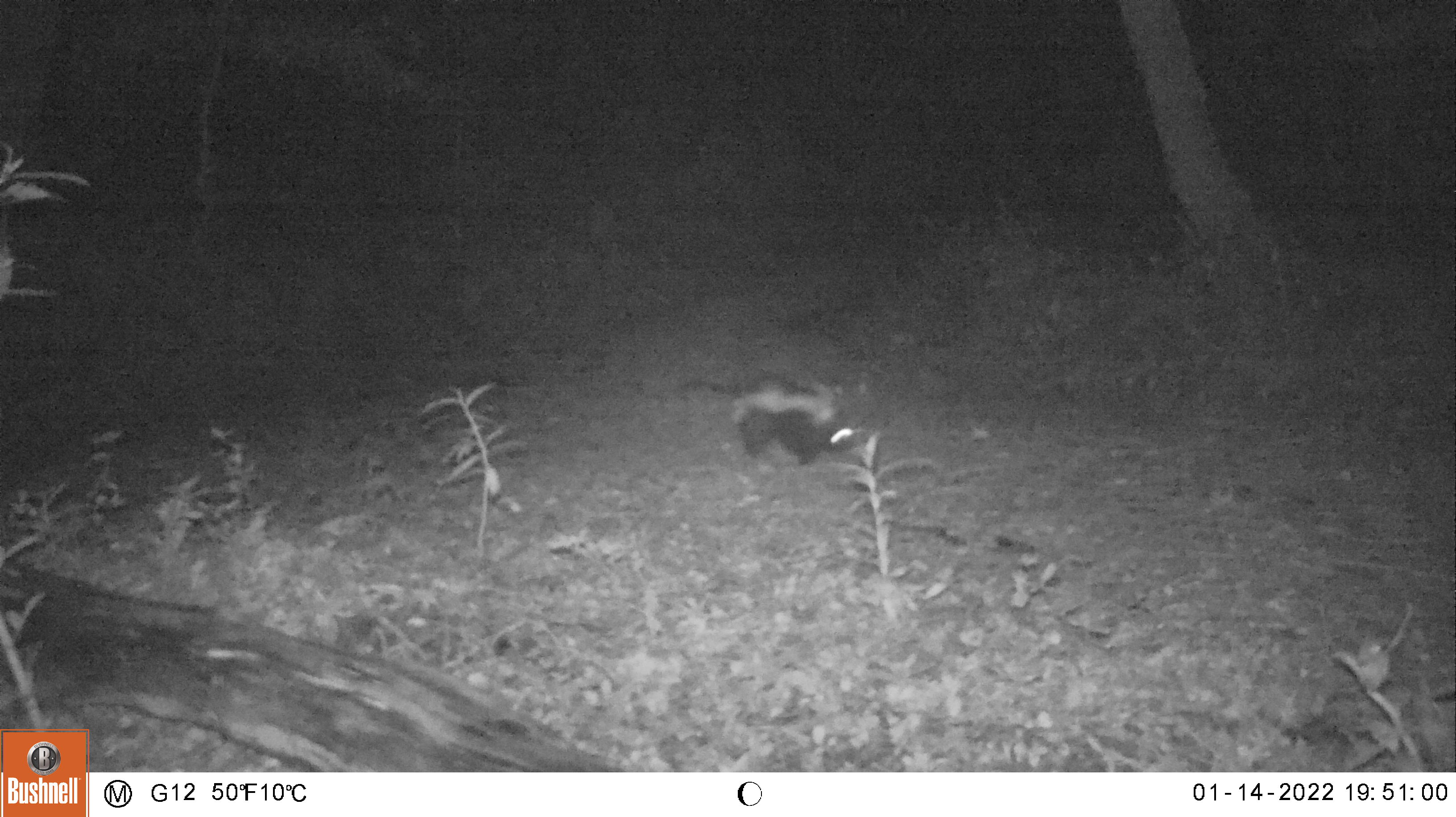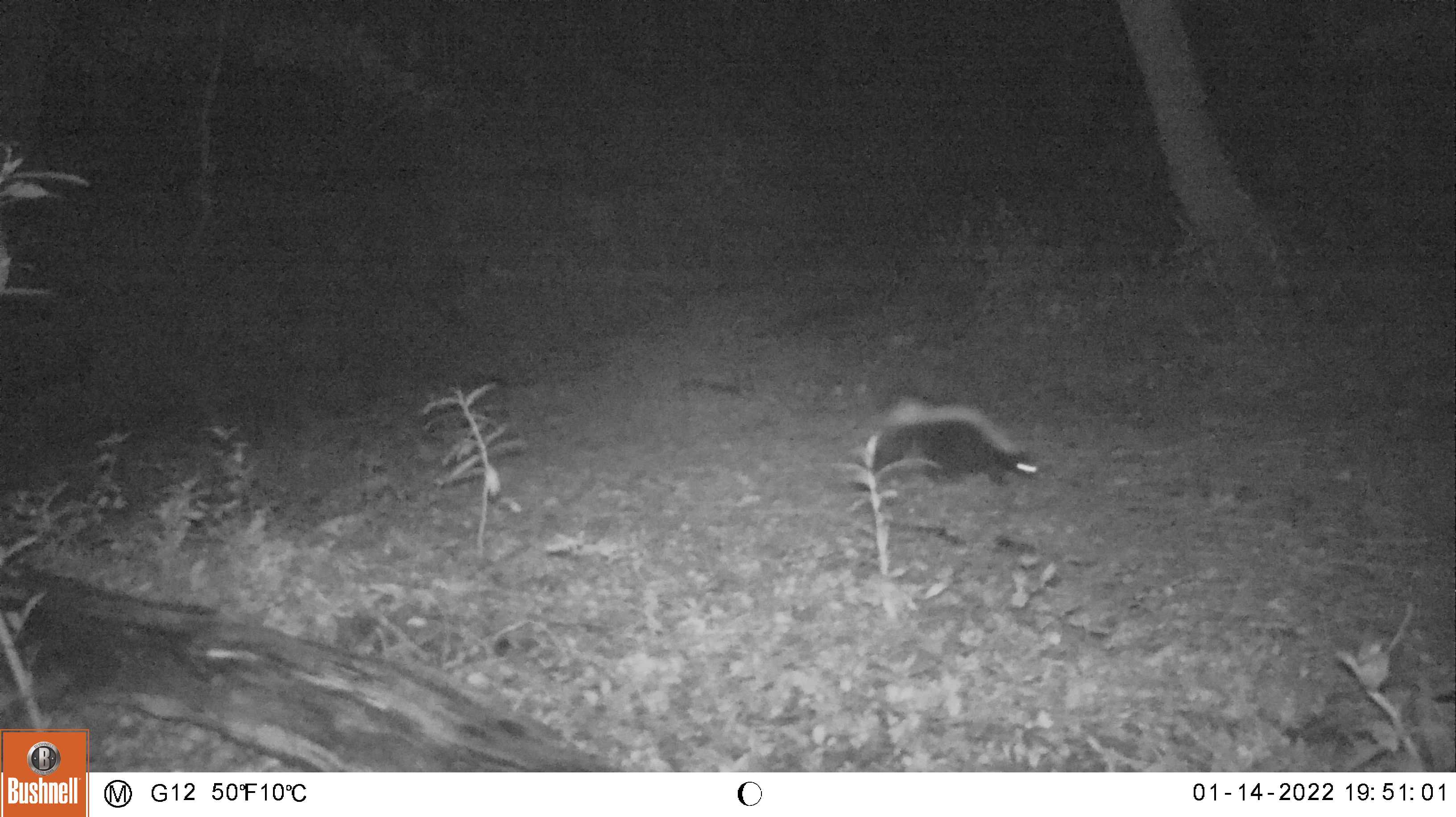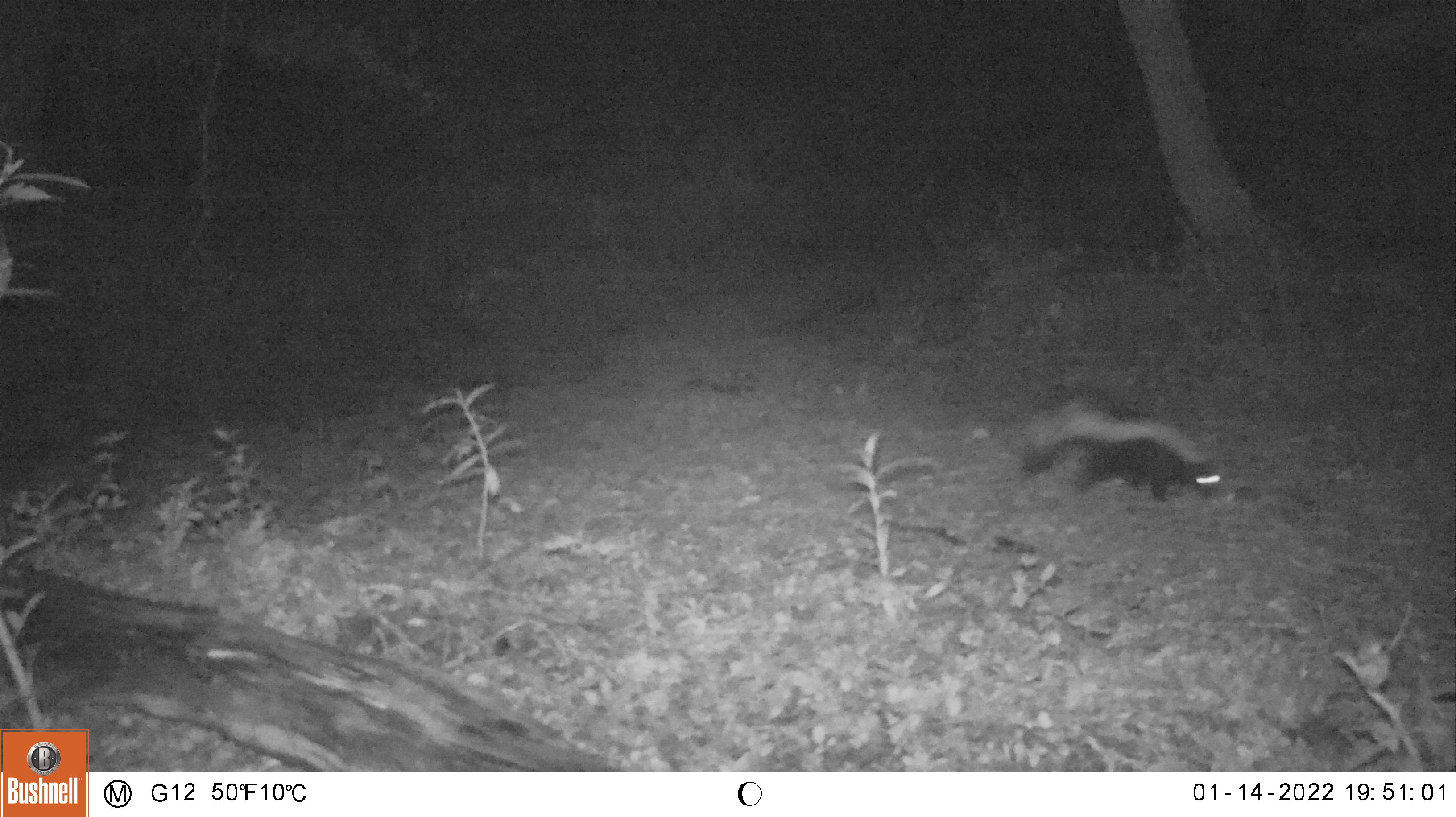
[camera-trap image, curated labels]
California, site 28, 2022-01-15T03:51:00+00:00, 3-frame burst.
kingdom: Animalia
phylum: Chordata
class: Mammalia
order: Carnivora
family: Mephitidae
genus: Mephitis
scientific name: Mephitis mephitis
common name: striped skunk